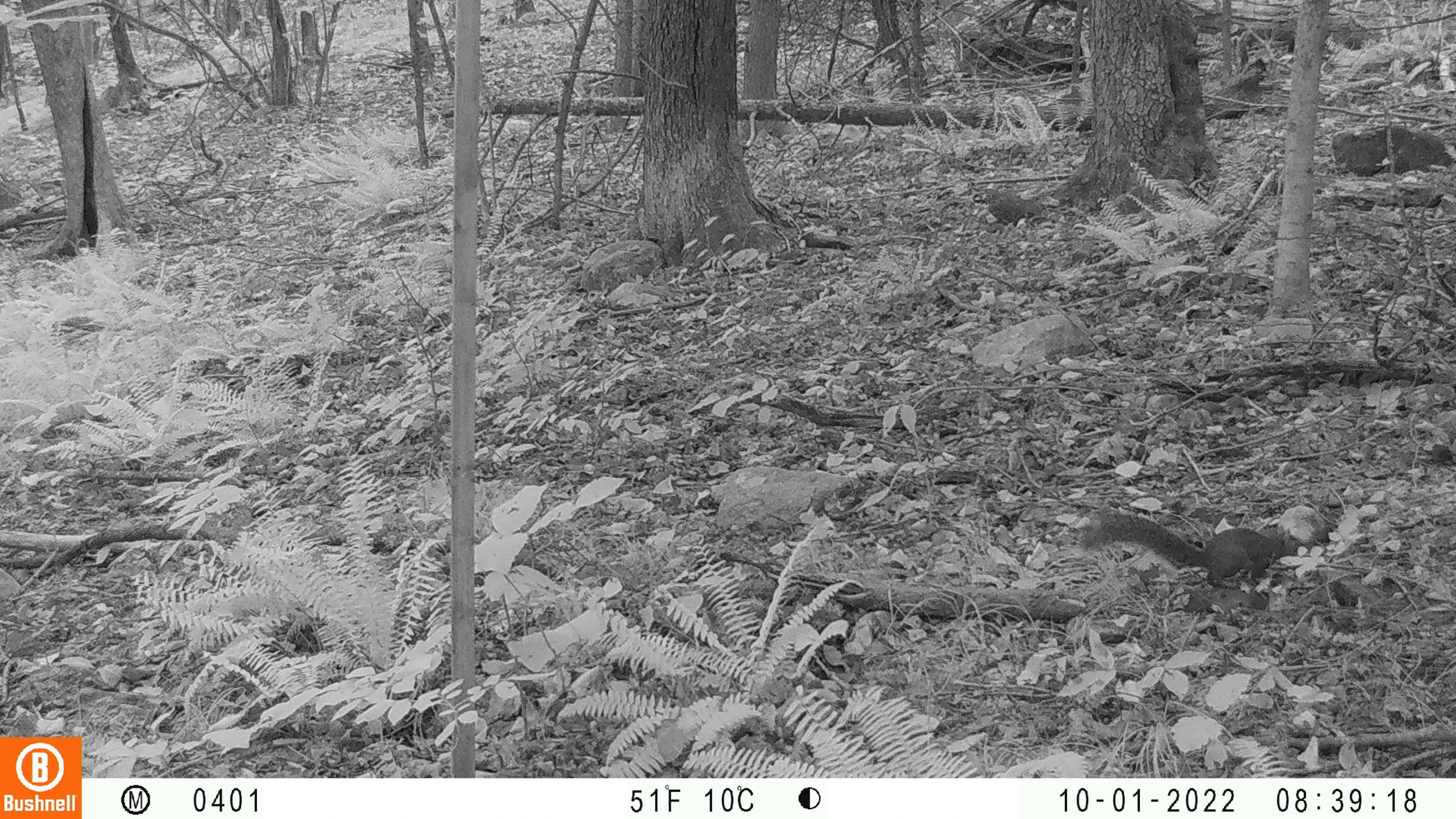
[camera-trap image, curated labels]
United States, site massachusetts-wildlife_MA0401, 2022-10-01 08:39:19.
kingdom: Animalia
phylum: Chordata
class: Mammalia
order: Rodentia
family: Sciuridae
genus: Sciurus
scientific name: Sciurus carolinensis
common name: gray squirrel